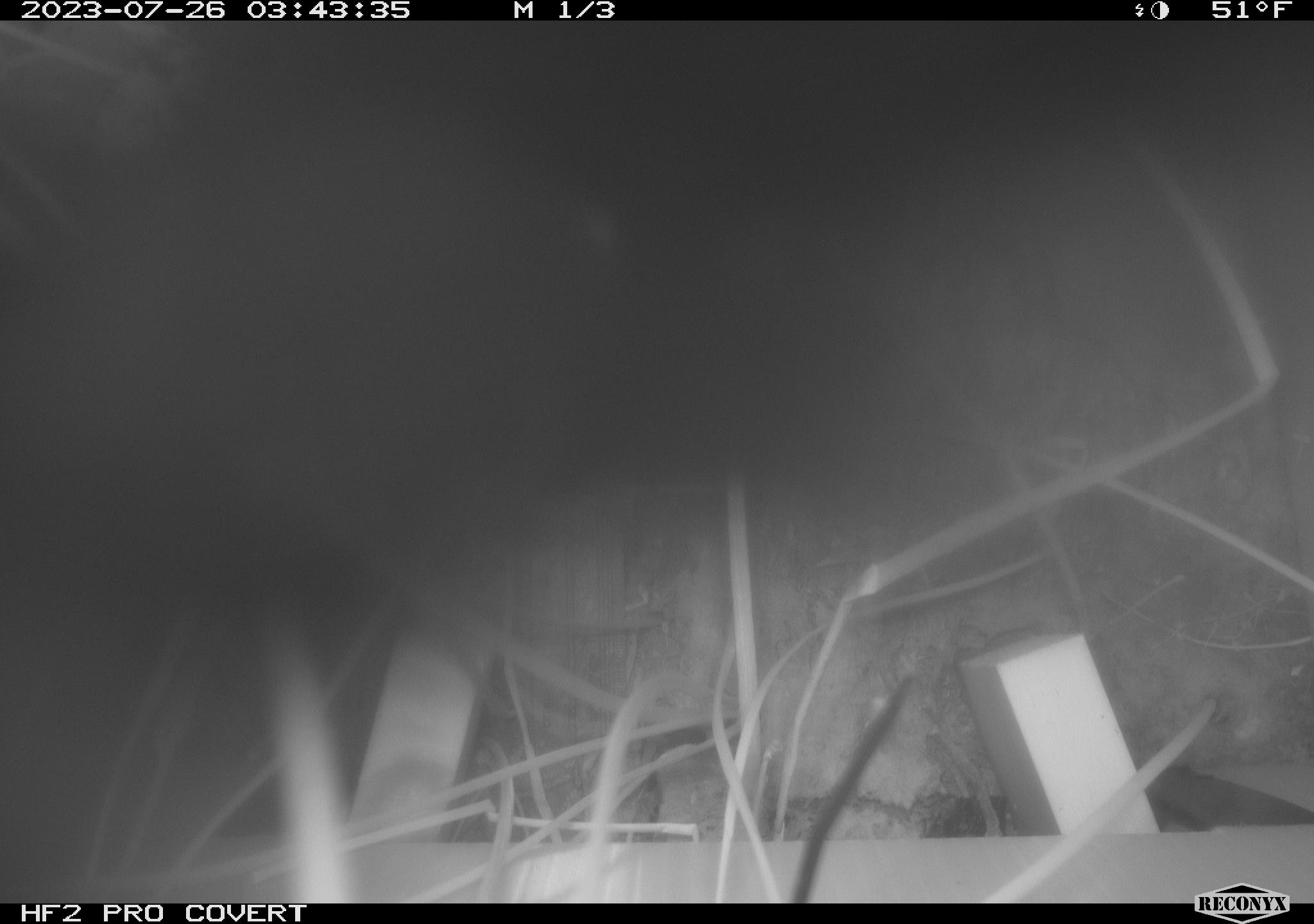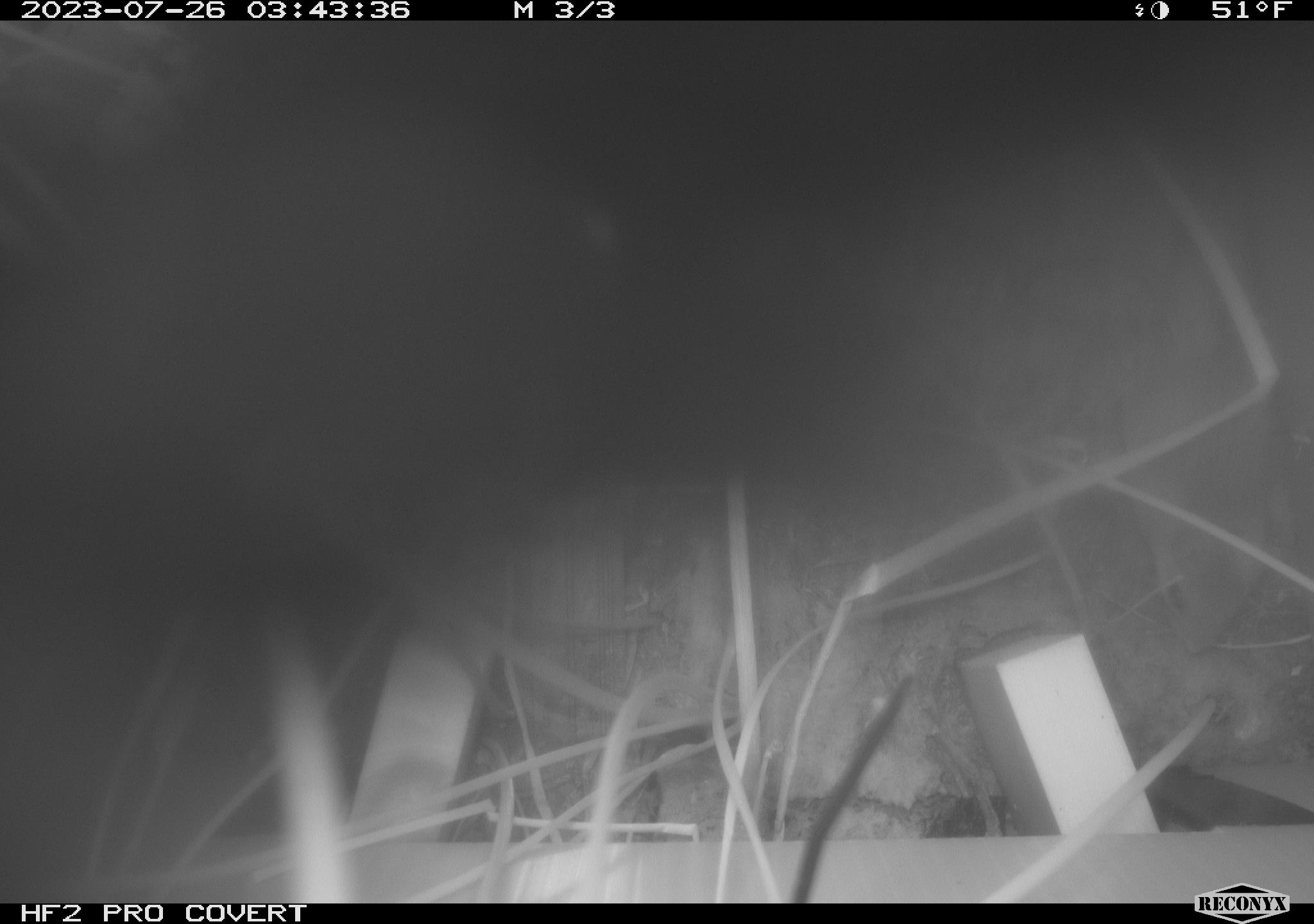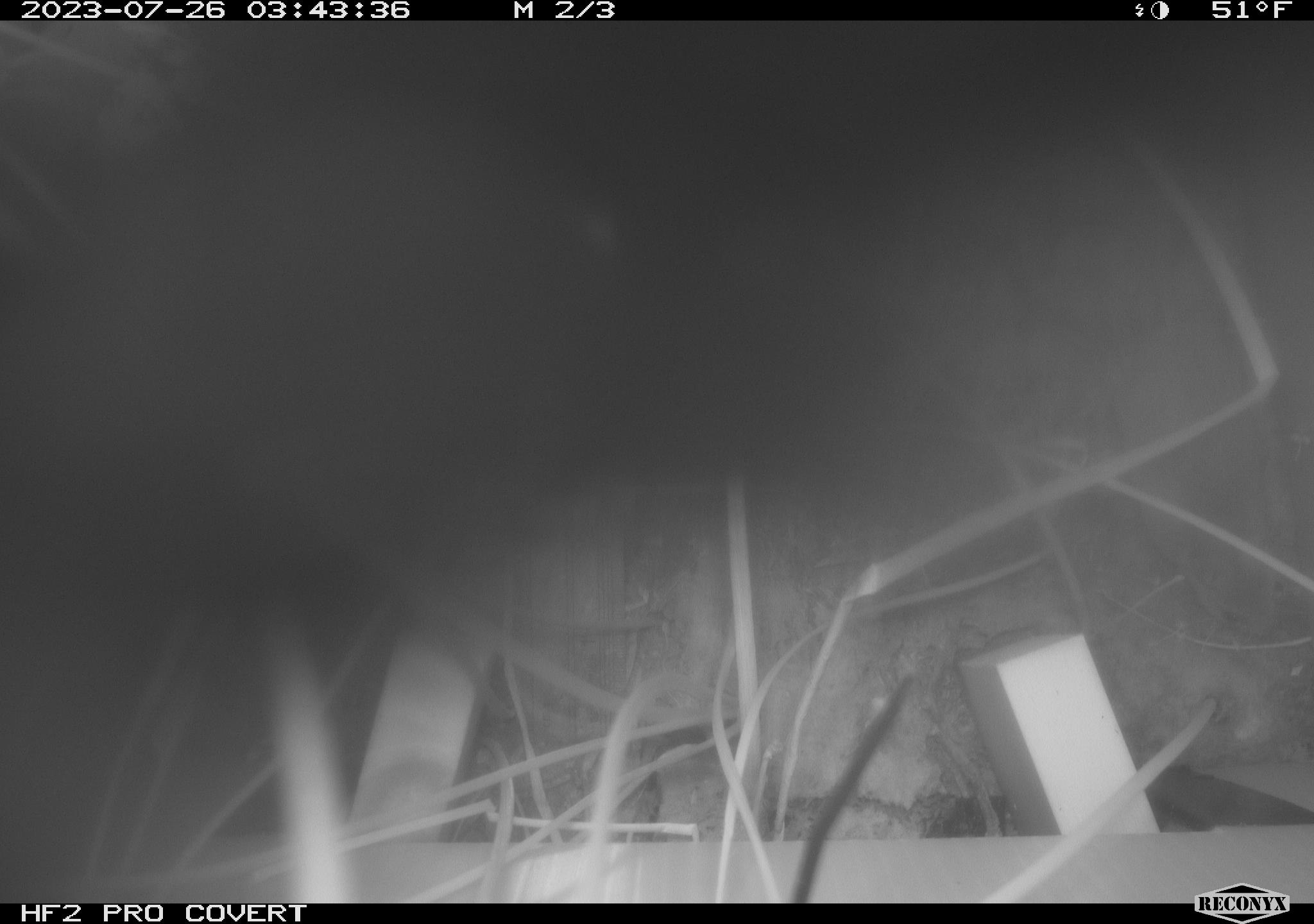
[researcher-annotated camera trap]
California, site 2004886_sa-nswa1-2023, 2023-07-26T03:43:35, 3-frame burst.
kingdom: Animalia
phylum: Chordata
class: Mammalia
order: Rodentia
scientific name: Rodentia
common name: rodent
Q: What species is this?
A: Rodent (Rodentia).